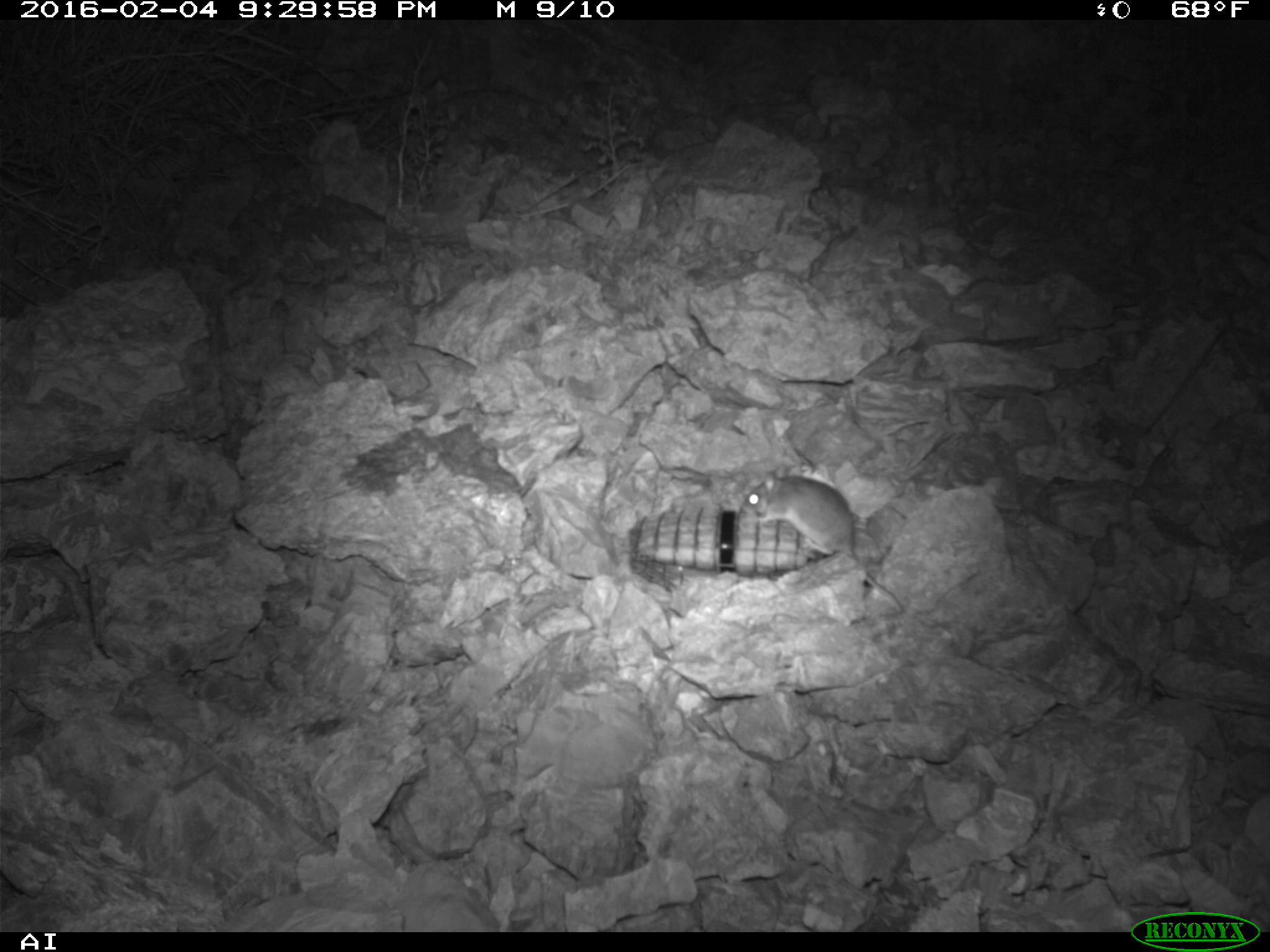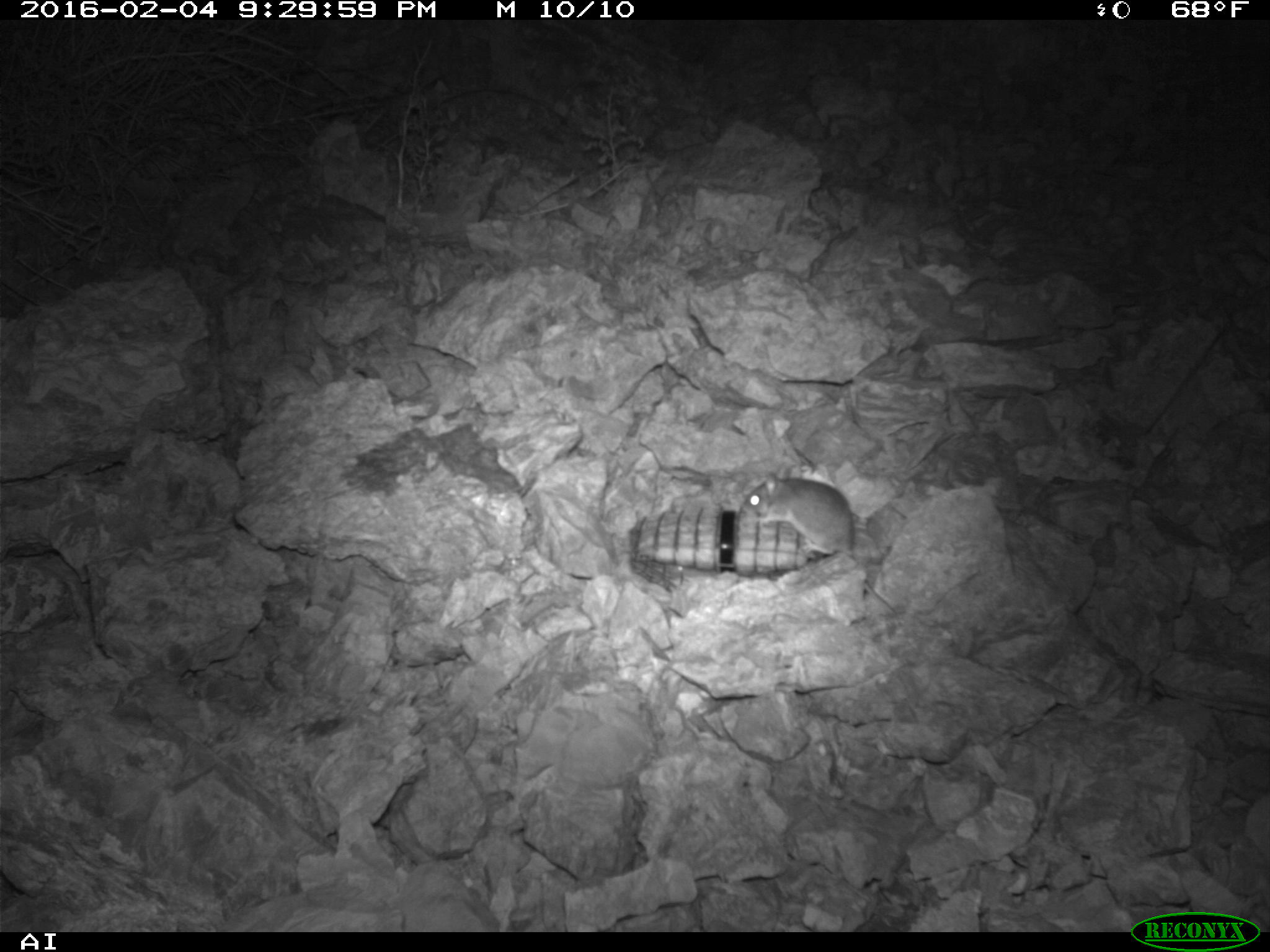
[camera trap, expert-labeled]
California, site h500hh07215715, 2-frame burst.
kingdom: Animalia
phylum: Chordata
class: Mammalia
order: Rodentia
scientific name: Rodentia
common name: rodent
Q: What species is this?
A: Rodent (Rodentia).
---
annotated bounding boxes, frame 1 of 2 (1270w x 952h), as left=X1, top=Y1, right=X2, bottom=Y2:
rodent: left=734, top=462, right=904, bottom=614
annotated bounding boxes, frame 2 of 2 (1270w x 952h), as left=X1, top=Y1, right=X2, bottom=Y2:
rodent: left=740, top=472, right=899, bottom=614